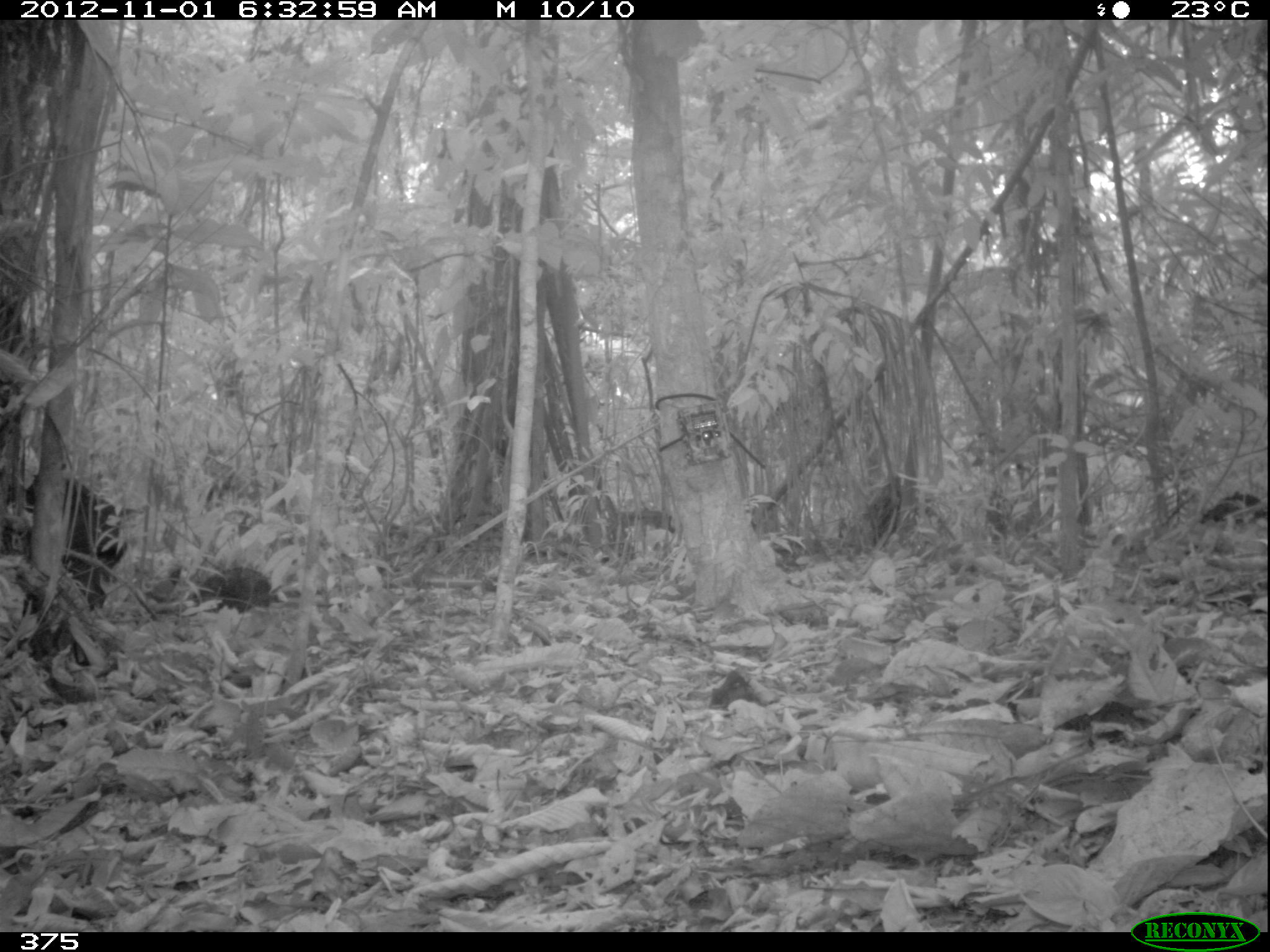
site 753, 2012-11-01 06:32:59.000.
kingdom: Animalia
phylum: Chordata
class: Mammalia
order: Artiodactyla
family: Tayassuidae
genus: Tayassu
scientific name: Tayassu pecari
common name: white-lipped peccary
Tayassu pecari (white-lipped peccary).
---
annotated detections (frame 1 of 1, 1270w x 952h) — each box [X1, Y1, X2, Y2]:
tayassu pecari: [12, 473, 128, 606]